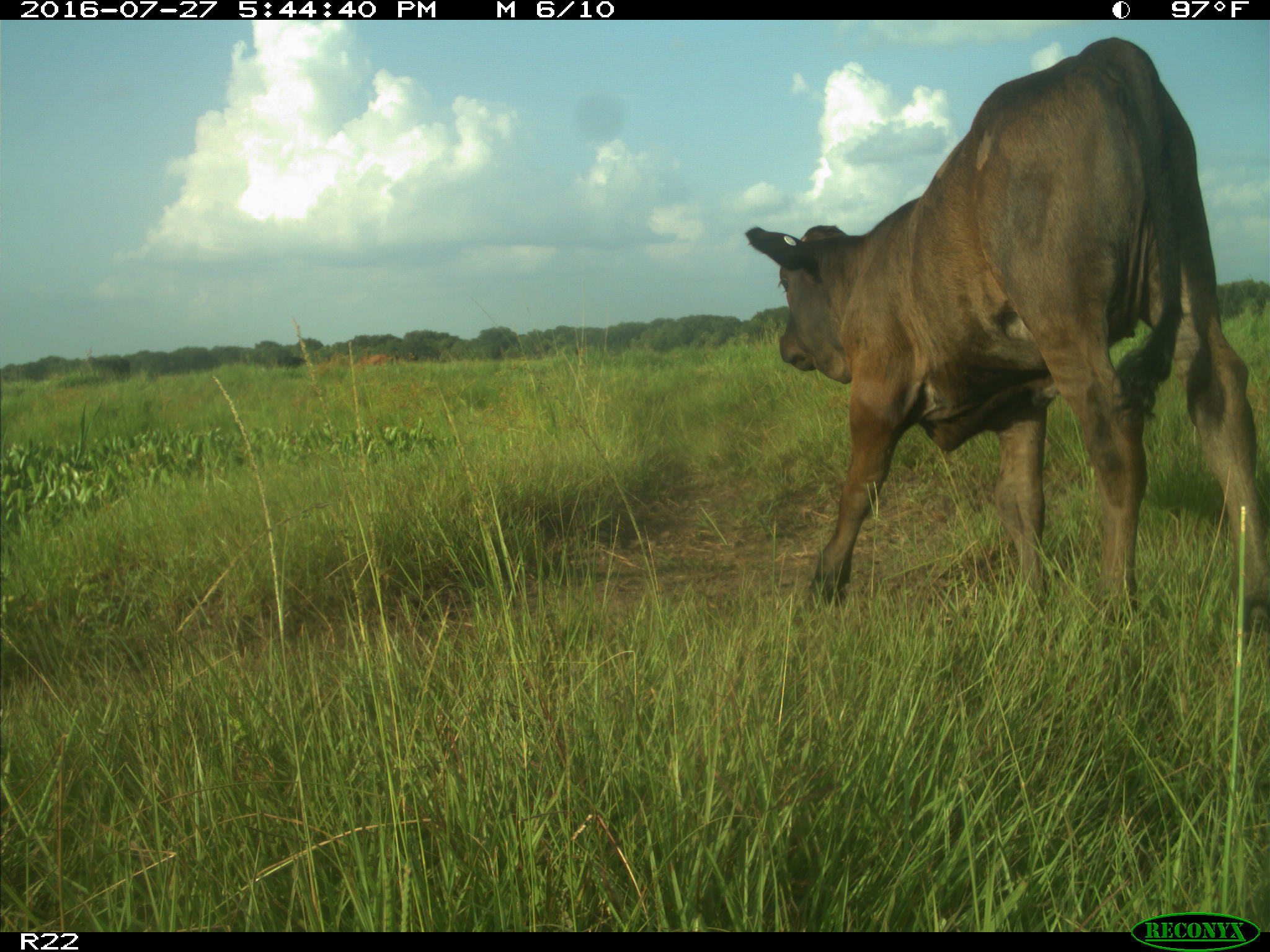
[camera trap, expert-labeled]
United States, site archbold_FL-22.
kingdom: Animalia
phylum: Chordata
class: Mammalia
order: Artiodactyla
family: Bovidae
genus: Bos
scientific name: Bos taurus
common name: domestic cow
Bos taurus (domestic cow).